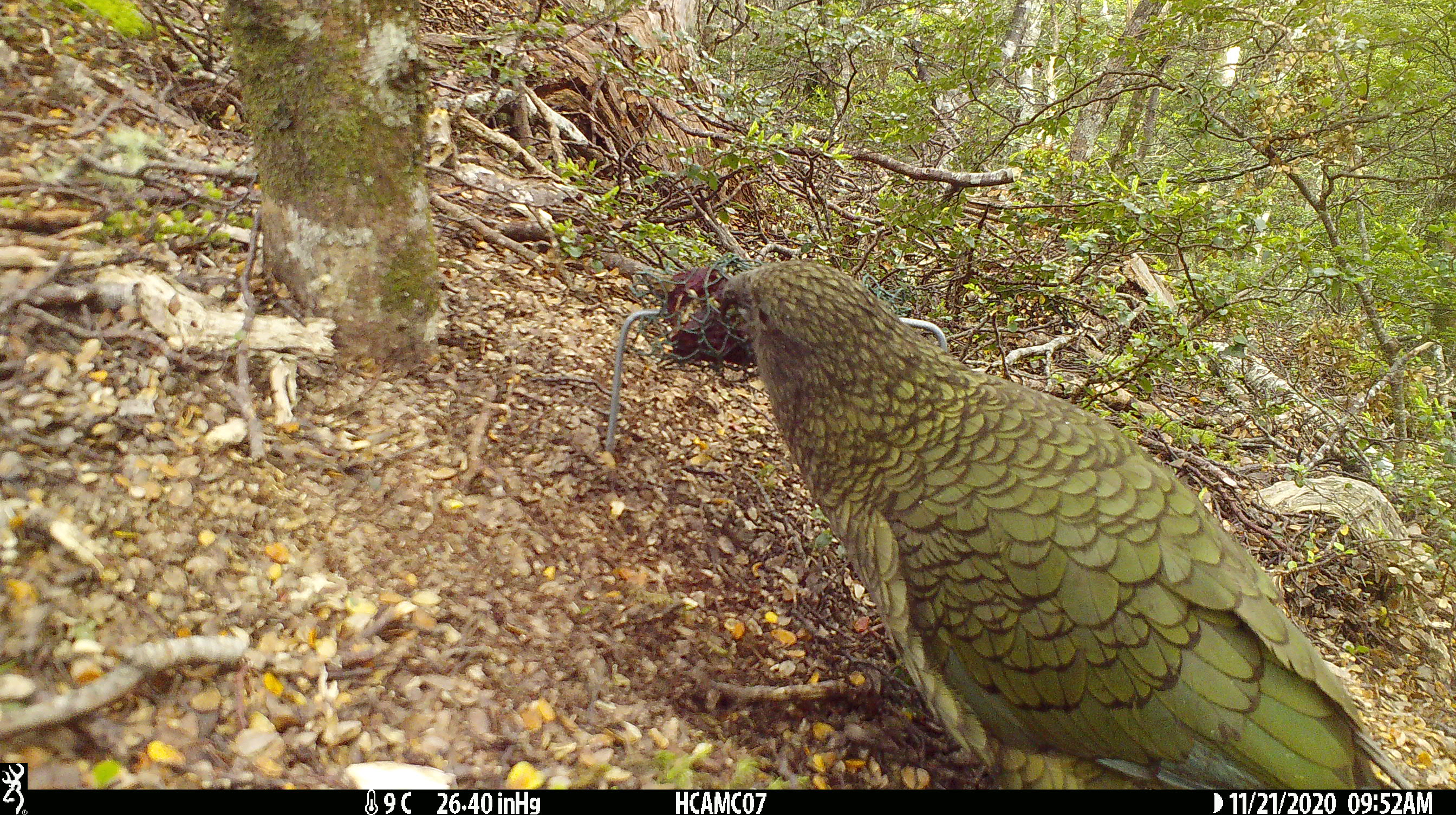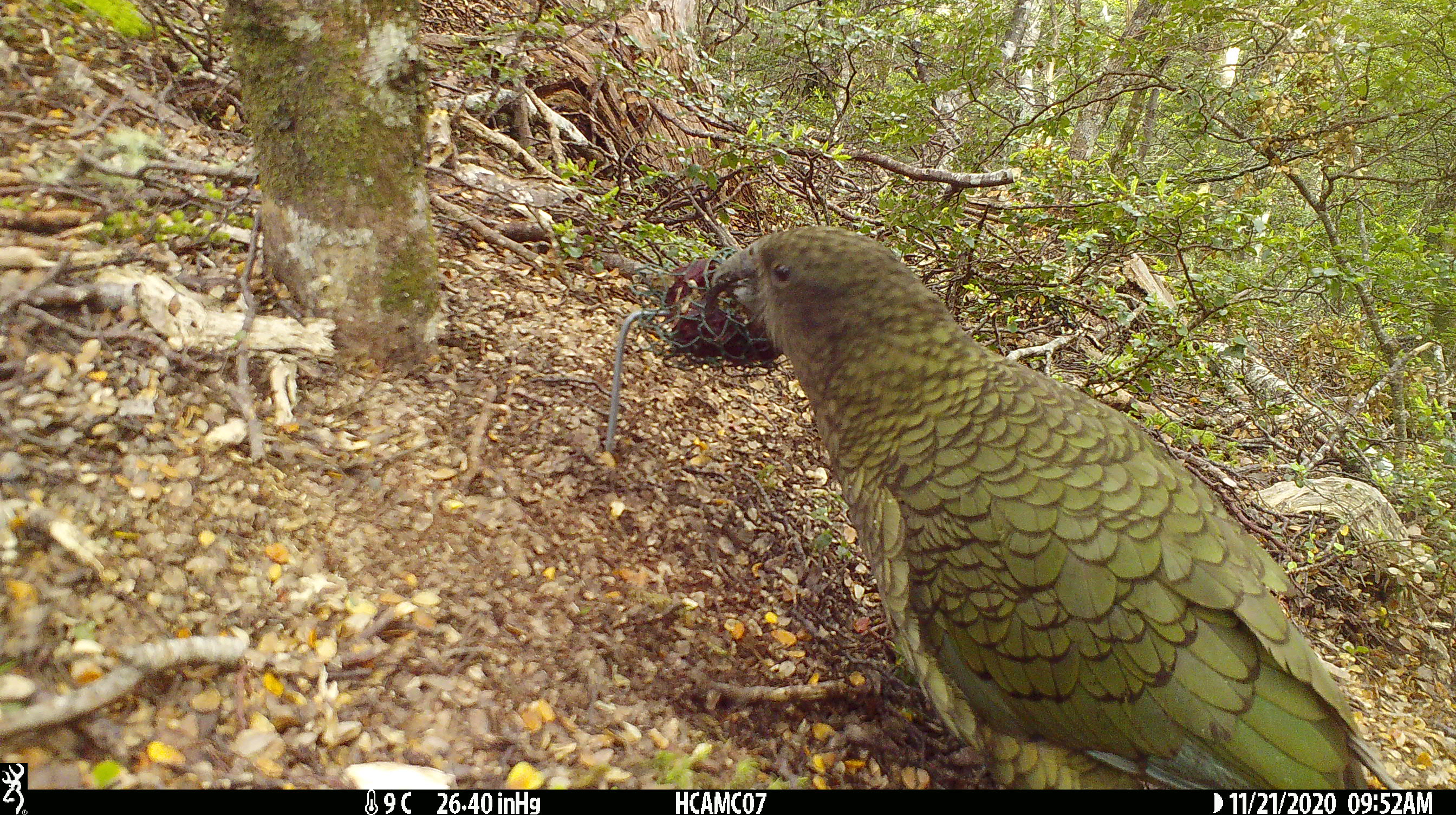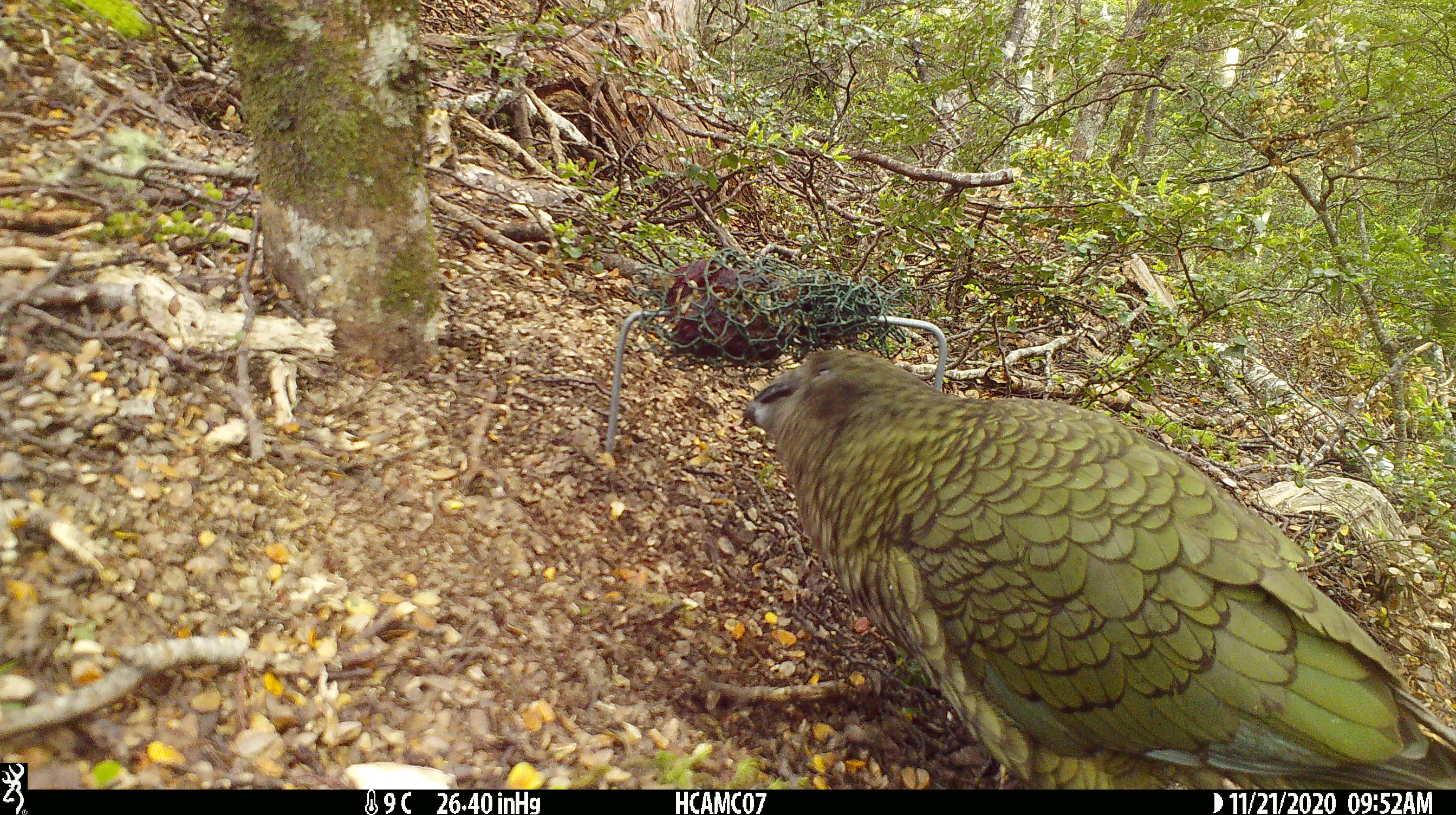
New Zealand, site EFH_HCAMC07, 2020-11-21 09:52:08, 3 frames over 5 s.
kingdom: Animalia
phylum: Chordata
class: Aves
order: Psittaciformes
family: Strigopidae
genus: Nestor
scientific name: Nestor notabilis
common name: kea